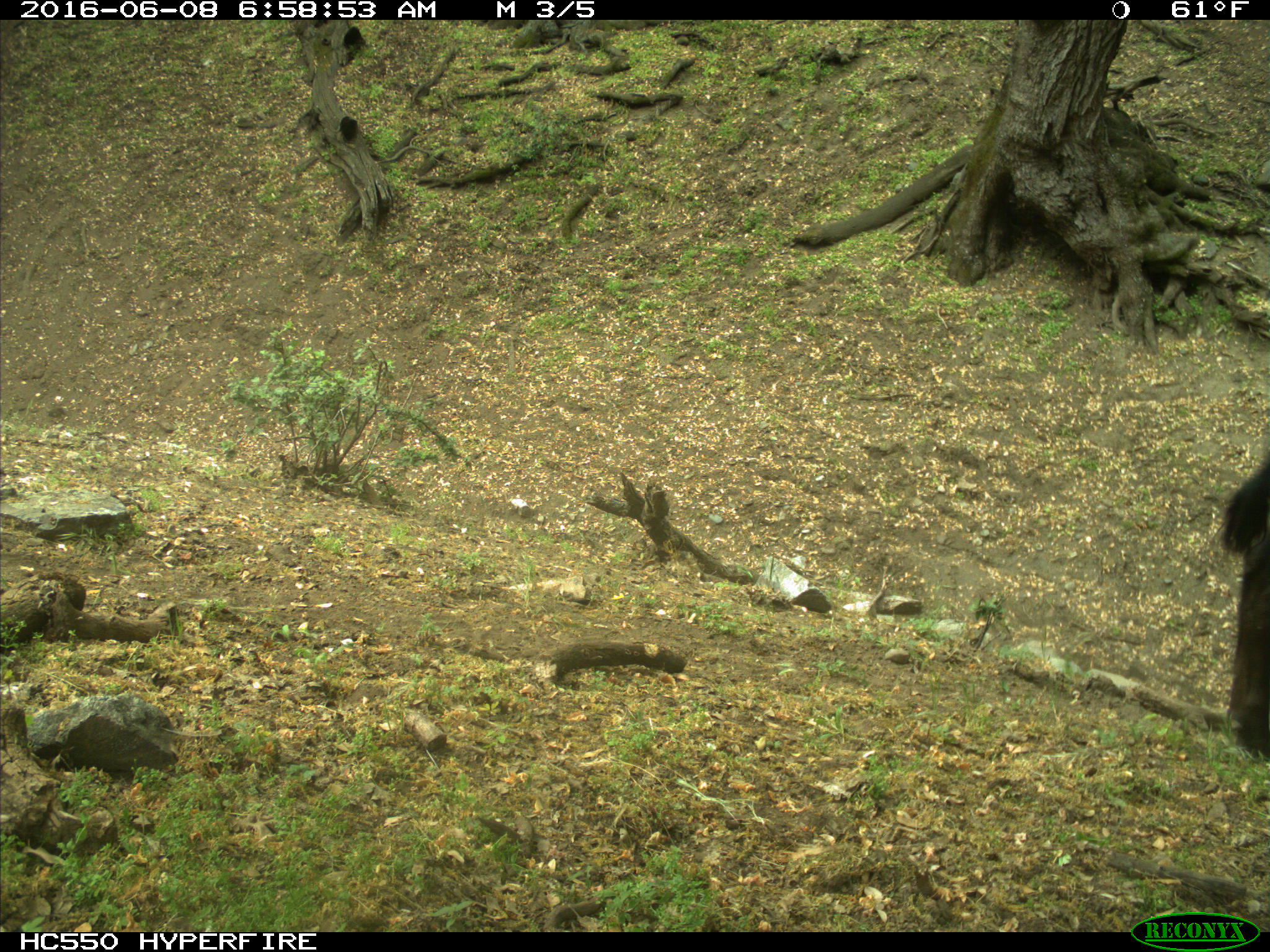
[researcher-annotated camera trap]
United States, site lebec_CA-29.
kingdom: Animalia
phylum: Chordata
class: Mammalia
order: Artiodactyla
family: Bovidae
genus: Bos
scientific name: Bos taurus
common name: domestic cow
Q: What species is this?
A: Bos taurus (domestic cow).